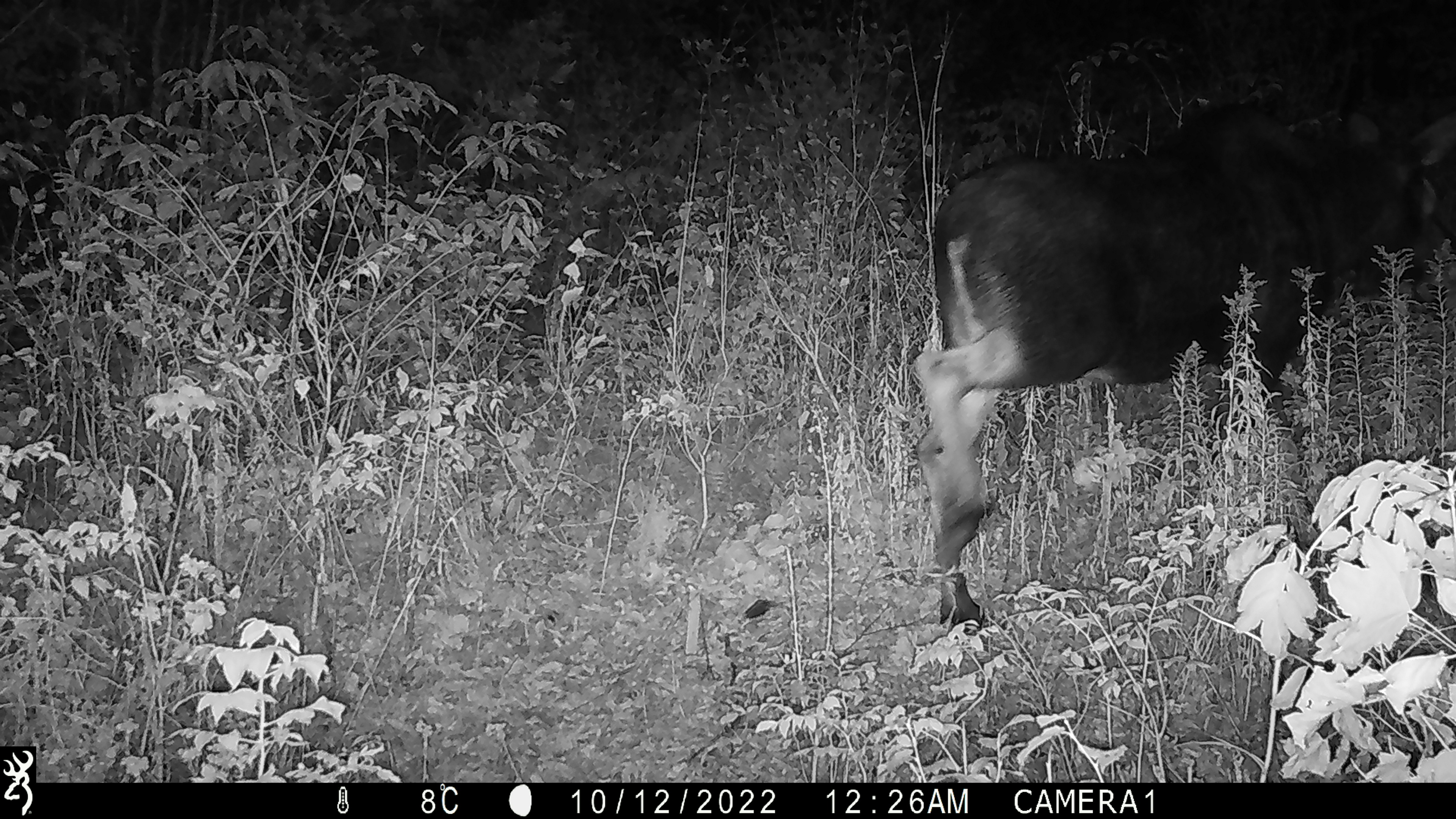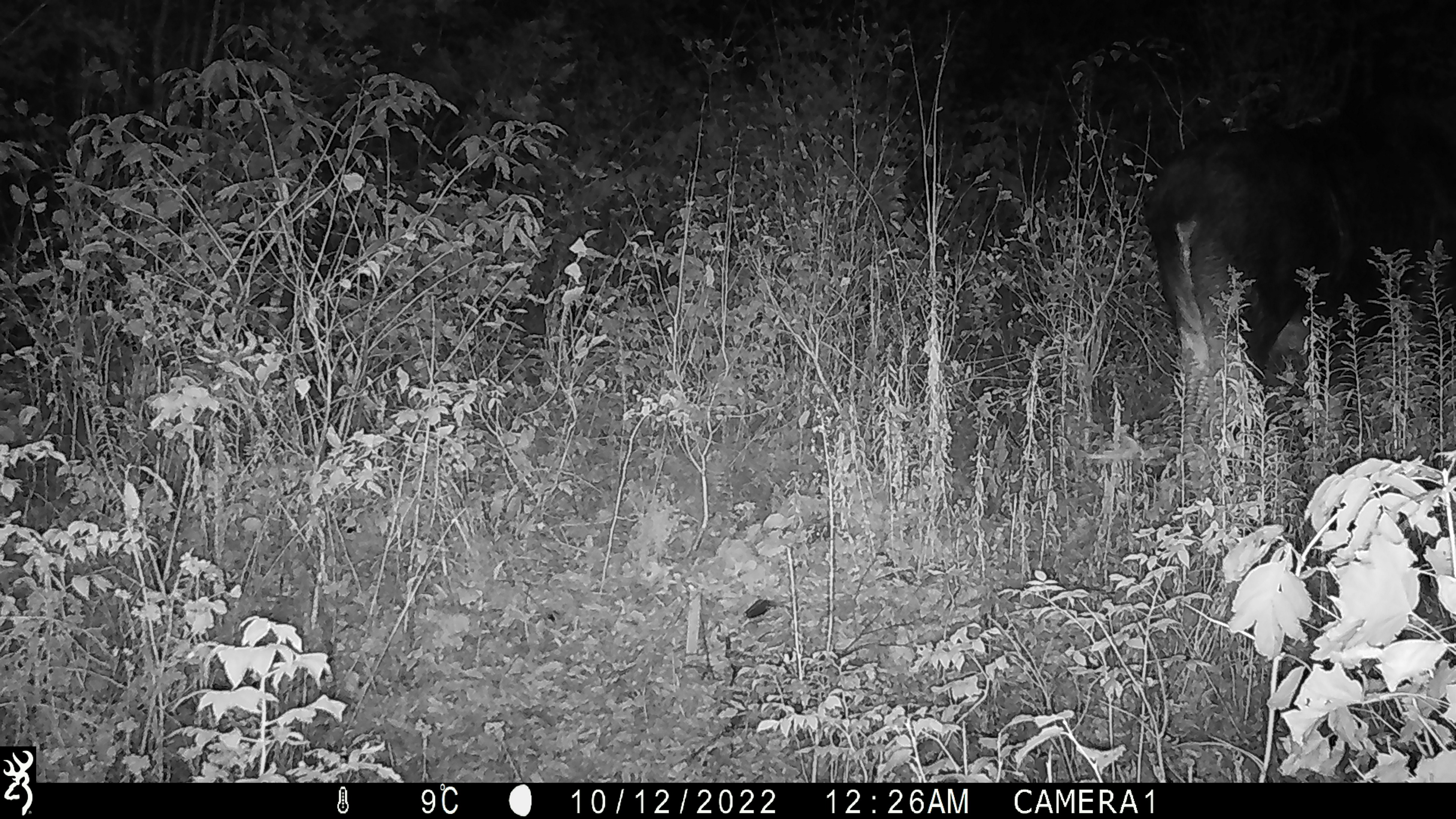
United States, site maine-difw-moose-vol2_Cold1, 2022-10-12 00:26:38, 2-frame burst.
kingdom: Animalia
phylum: Chordata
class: Mammalia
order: Artiodactyla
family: Cervidae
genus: Alces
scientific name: Alces alces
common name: moose